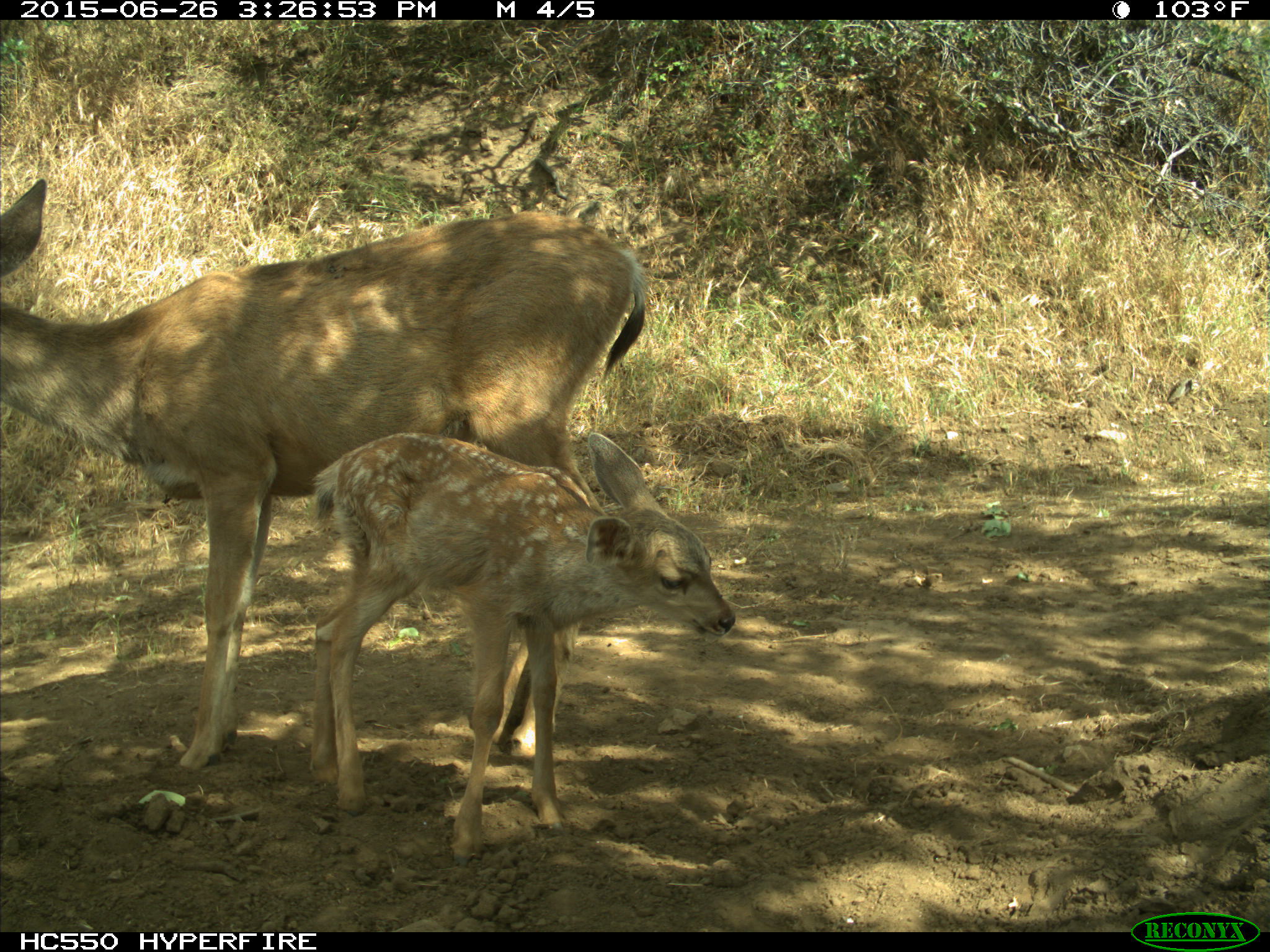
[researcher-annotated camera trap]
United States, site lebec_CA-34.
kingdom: Animalia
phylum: Chordata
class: Mammalia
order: Artiodactyla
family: Cervidae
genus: Odocoileus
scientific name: Odocoileus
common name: deer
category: unidentified deer